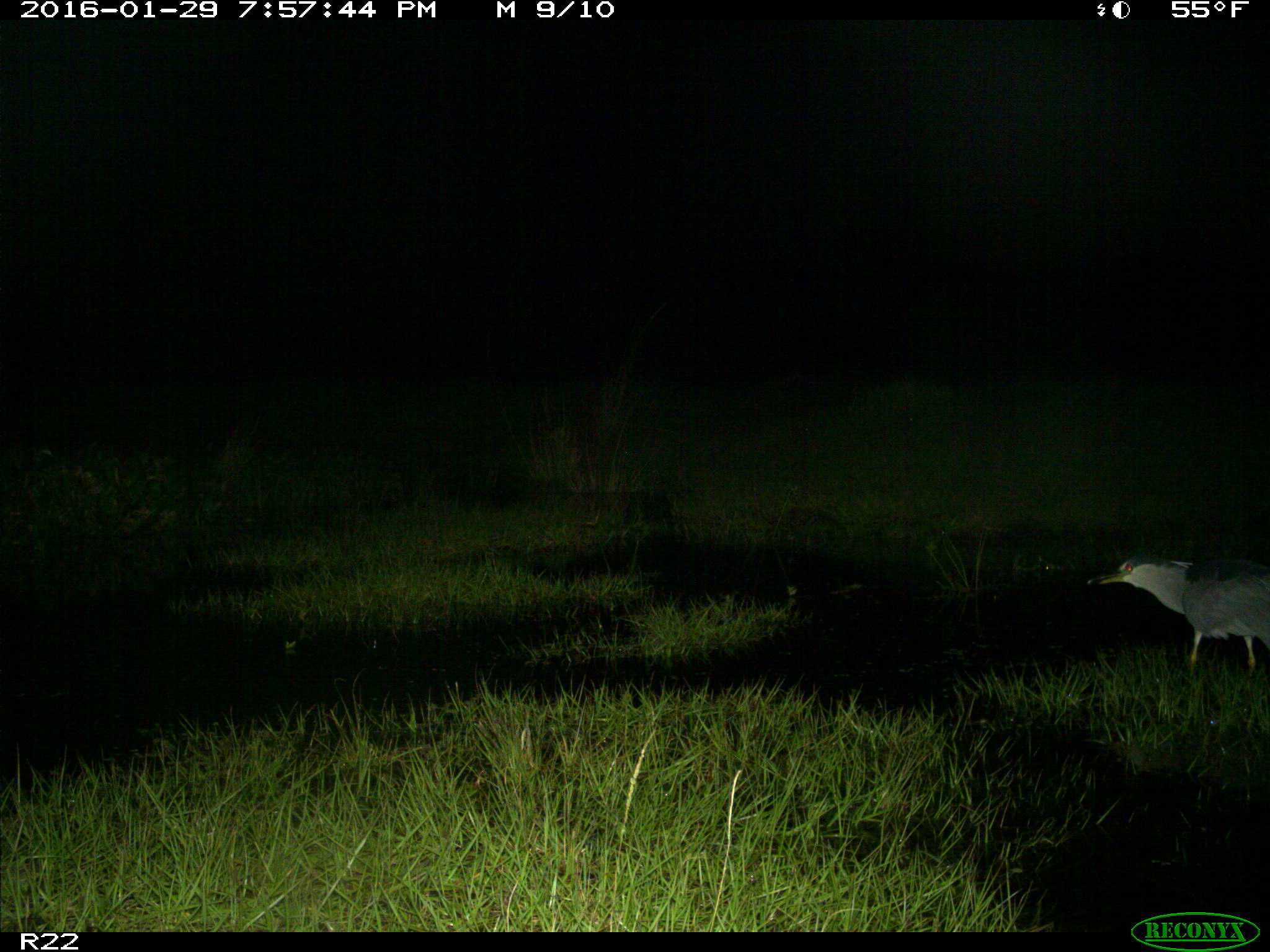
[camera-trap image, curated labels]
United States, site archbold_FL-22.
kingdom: Animalia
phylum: Chordata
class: Aves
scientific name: Aves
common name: birds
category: unidentified bird